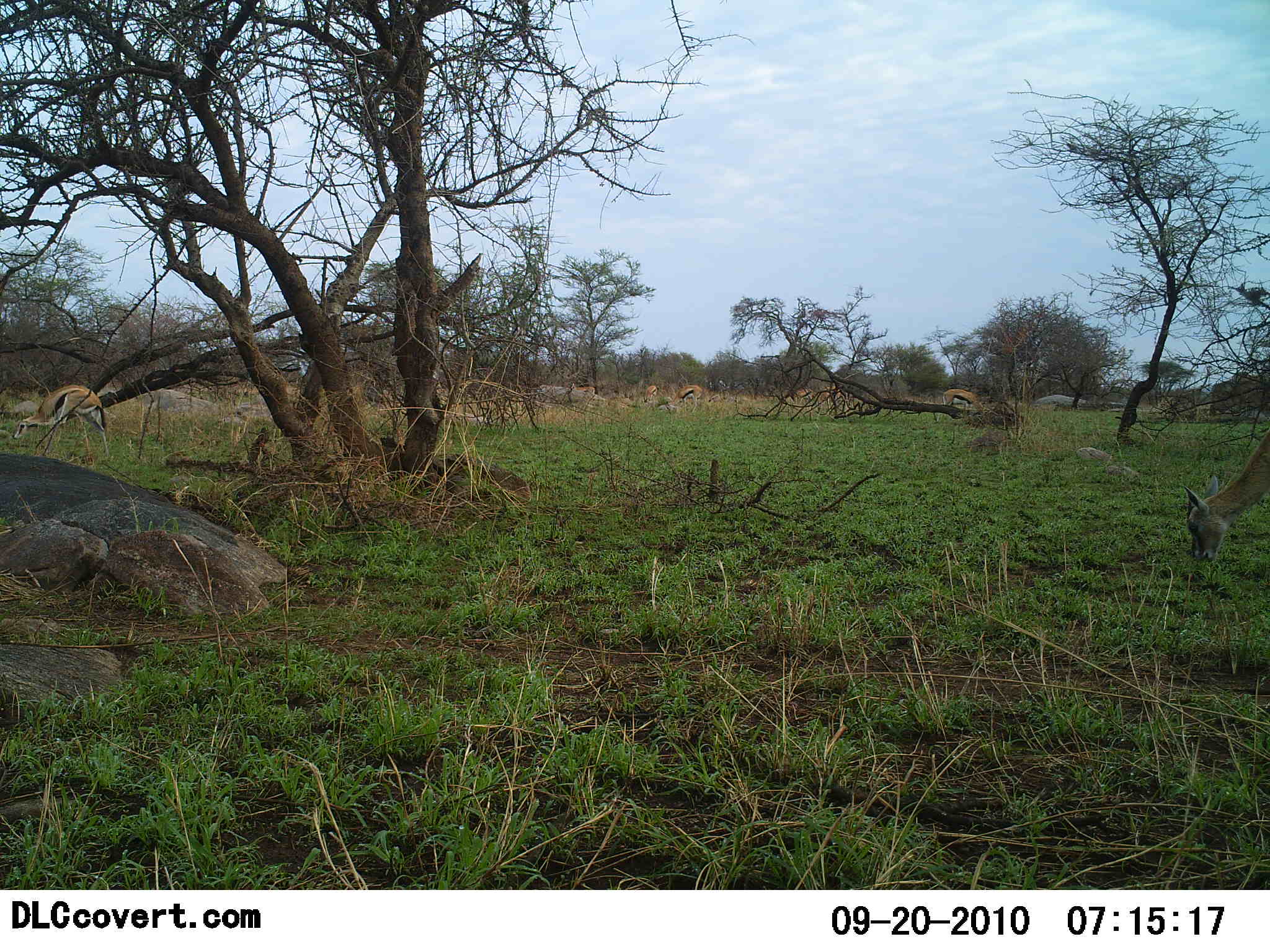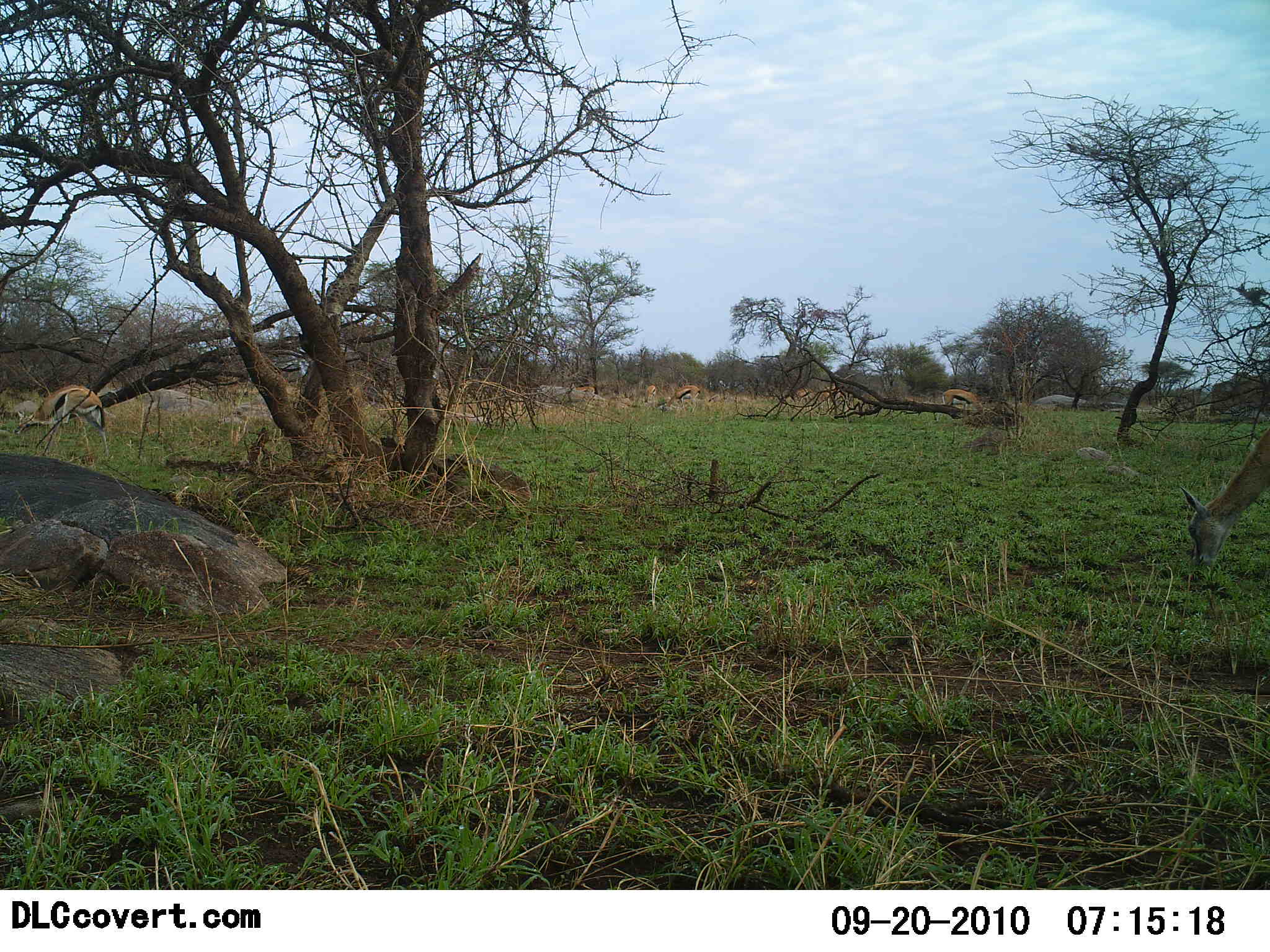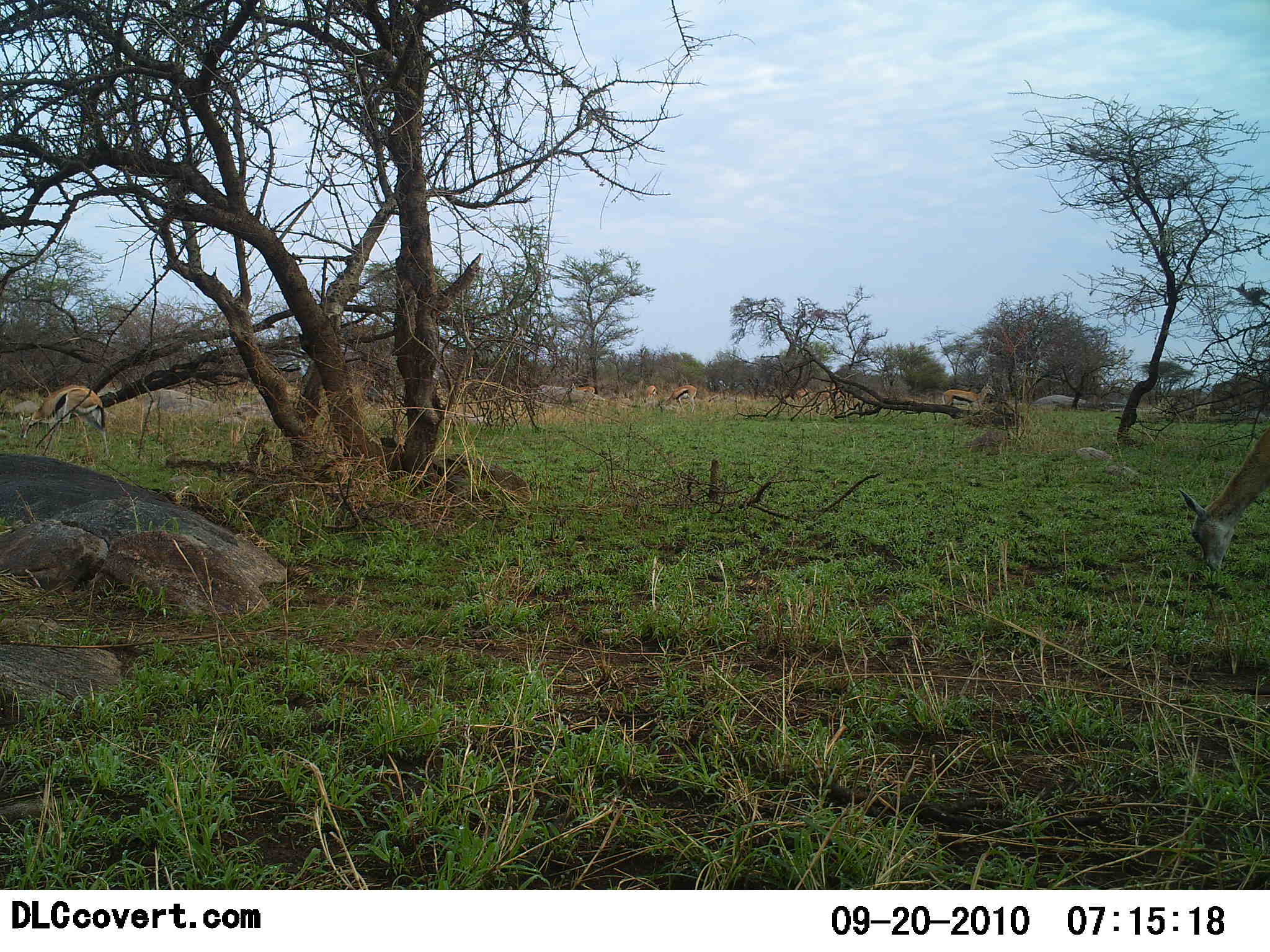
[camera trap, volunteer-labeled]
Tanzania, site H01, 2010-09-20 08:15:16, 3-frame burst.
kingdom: Animalia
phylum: Chordata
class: Mammalia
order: Artiodactyla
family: Bovidae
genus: Eudorcas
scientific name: Eudorcas thomsonii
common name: thomson's gazelle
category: gazellethomsons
Gazellethomsons (thomson's gazelle) (Eudorcas thomsonii), count 4. Behavior (volunteer vote fractions): standing 54%, resting 8%, moving 15%, interacting 0%. Young present (vote fraction): 0%. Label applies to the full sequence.